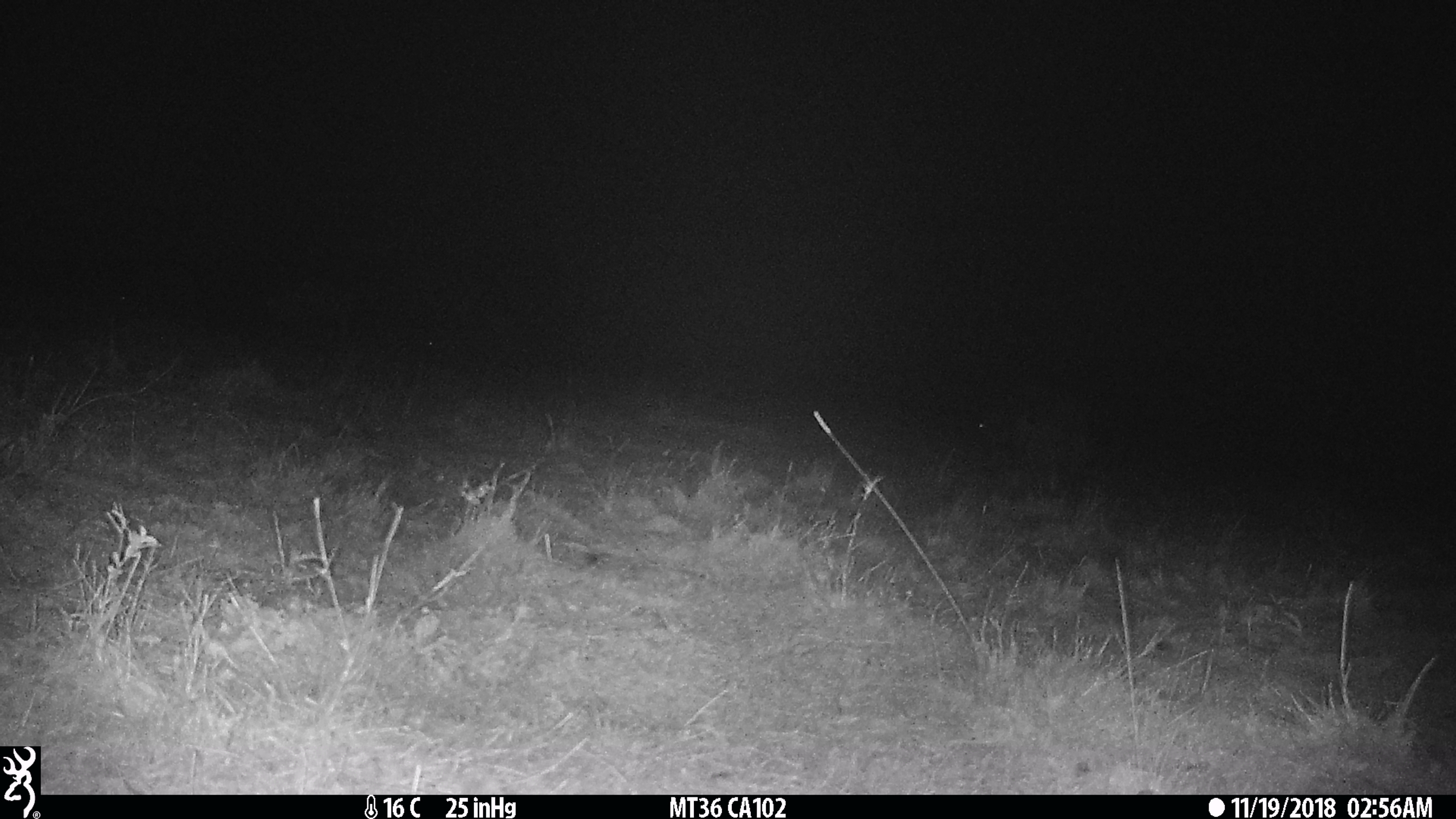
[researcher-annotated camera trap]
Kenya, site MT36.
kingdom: Animalia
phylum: Chordata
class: Mammalia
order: Artiodactyla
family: Bovidae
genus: Connochaetes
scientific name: Connochaetes taurinus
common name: blue wildebeest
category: wildebeest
Wildebeest (blue wildebeest) (Connochaetes taurinus).